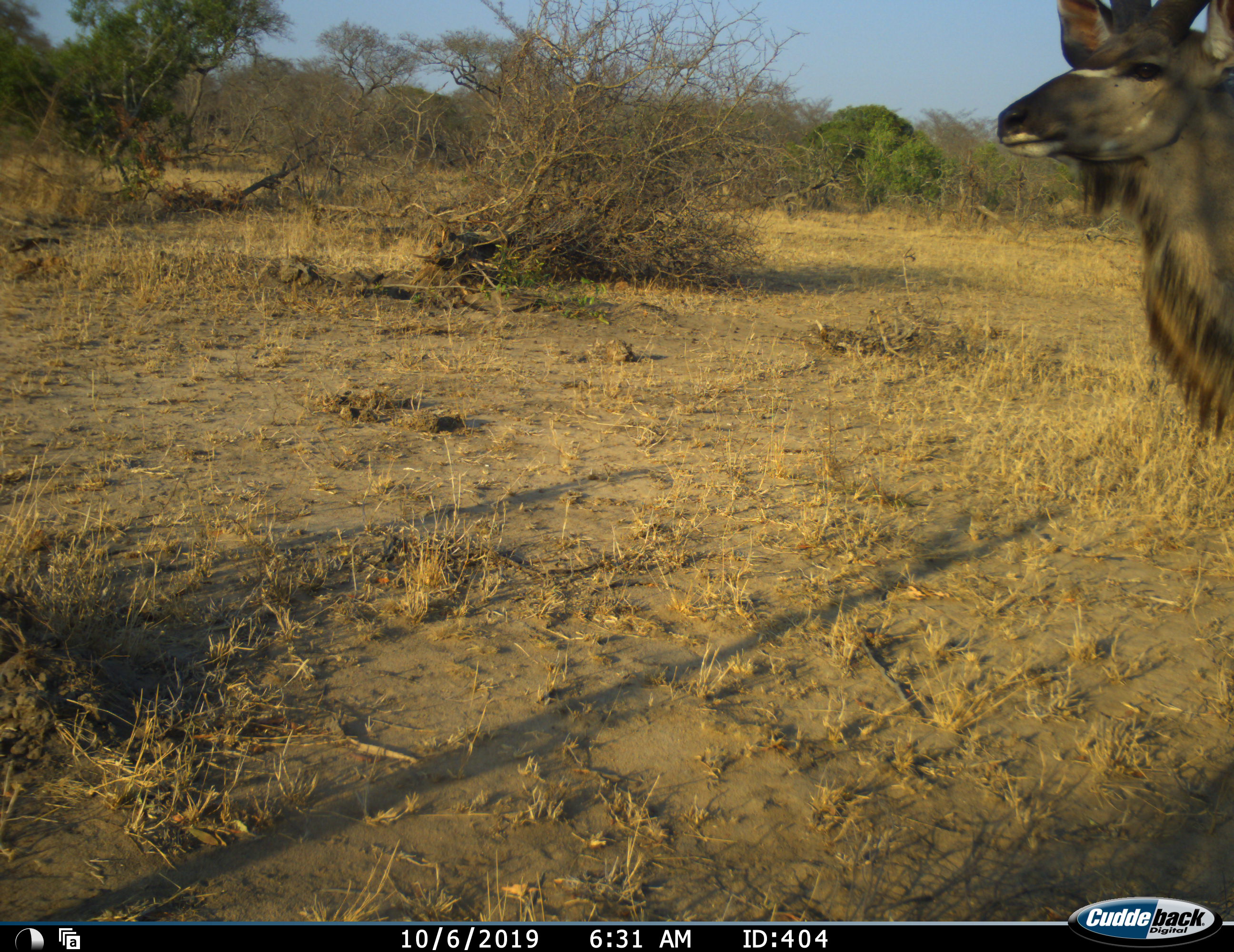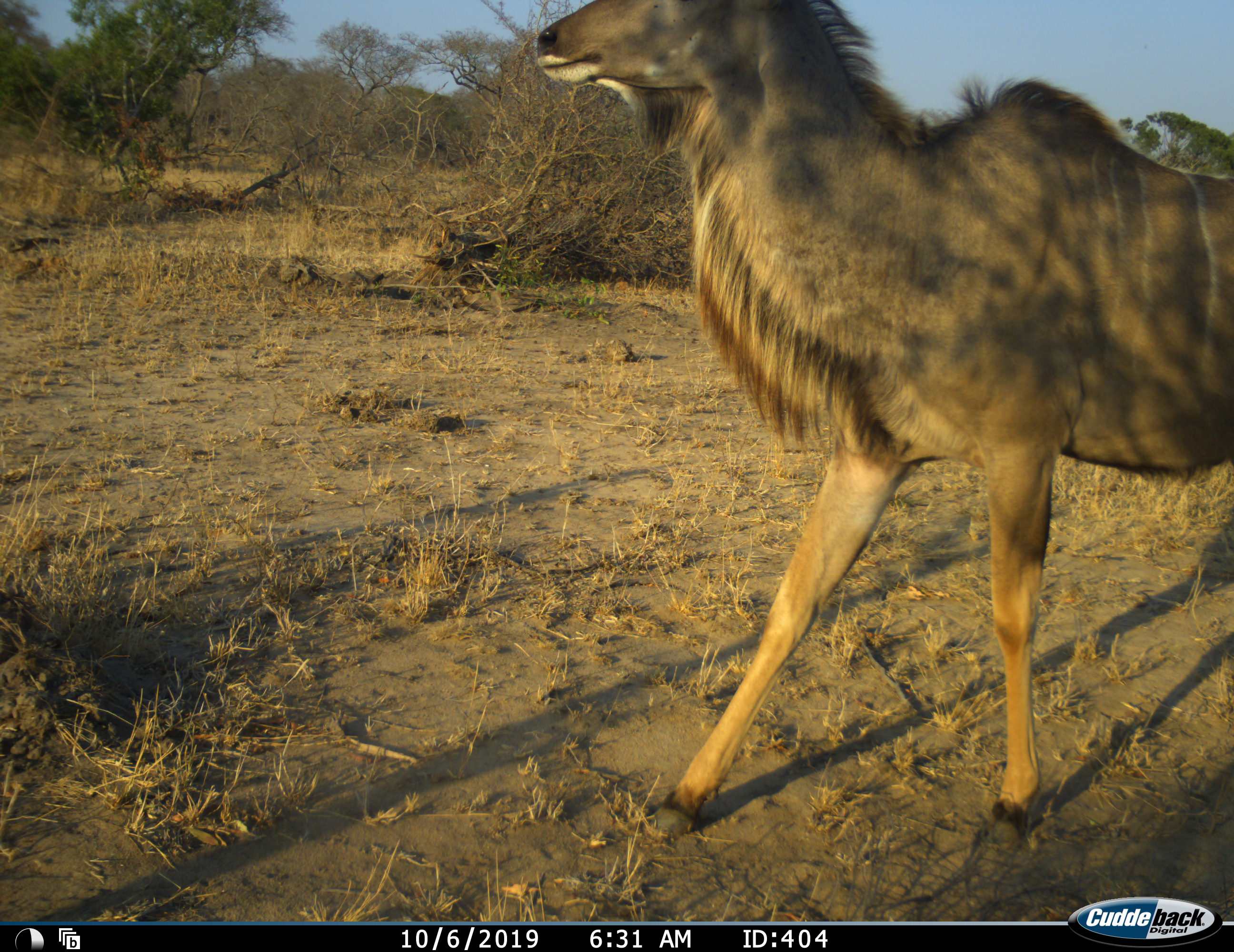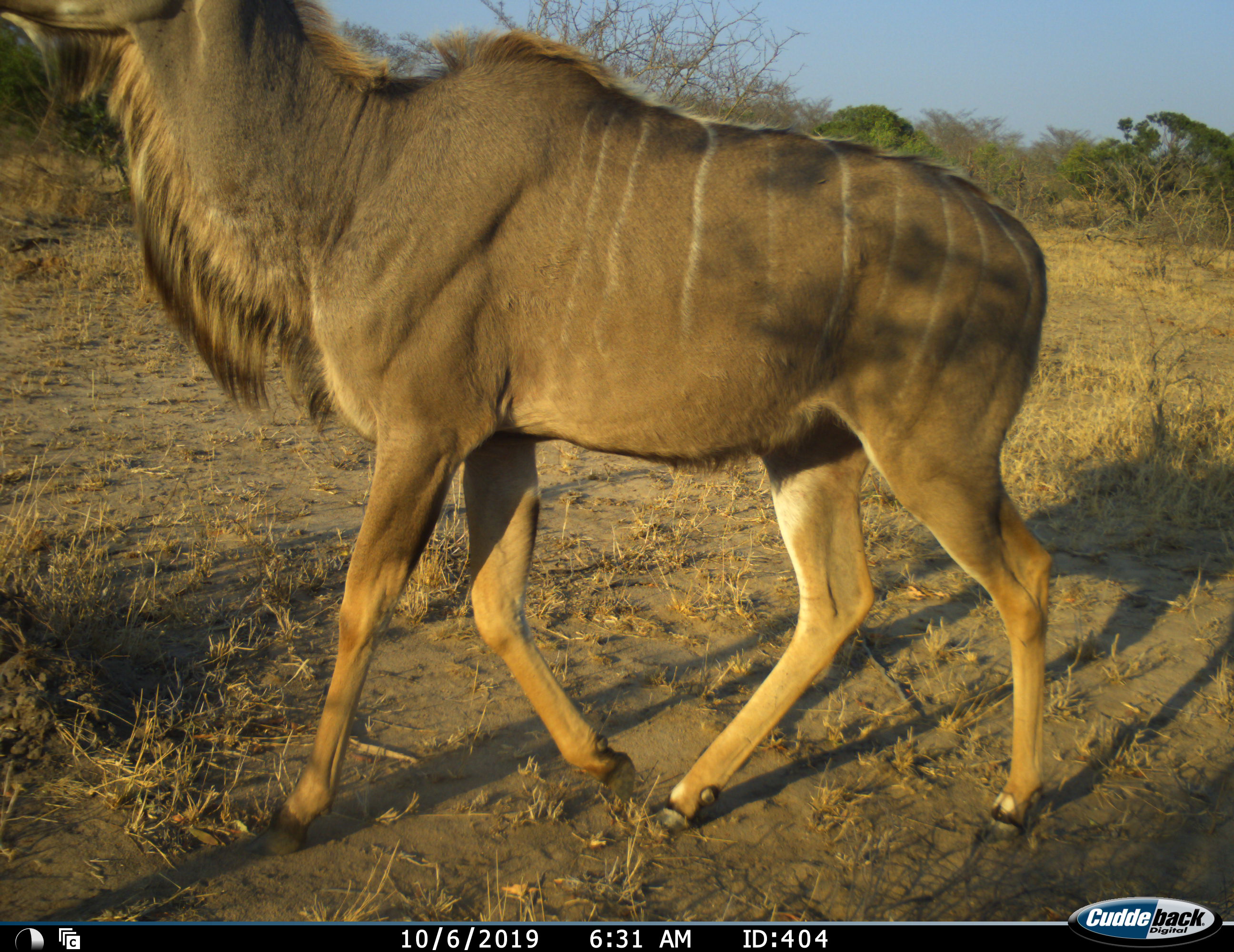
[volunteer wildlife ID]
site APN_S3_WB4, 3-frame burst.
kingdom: Animalia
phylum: Chordata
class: Mammalia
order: Artiodactyla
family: Bovidae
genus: Tragelaphus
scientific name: Tragelaphus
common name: kudu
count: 1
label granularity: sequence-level